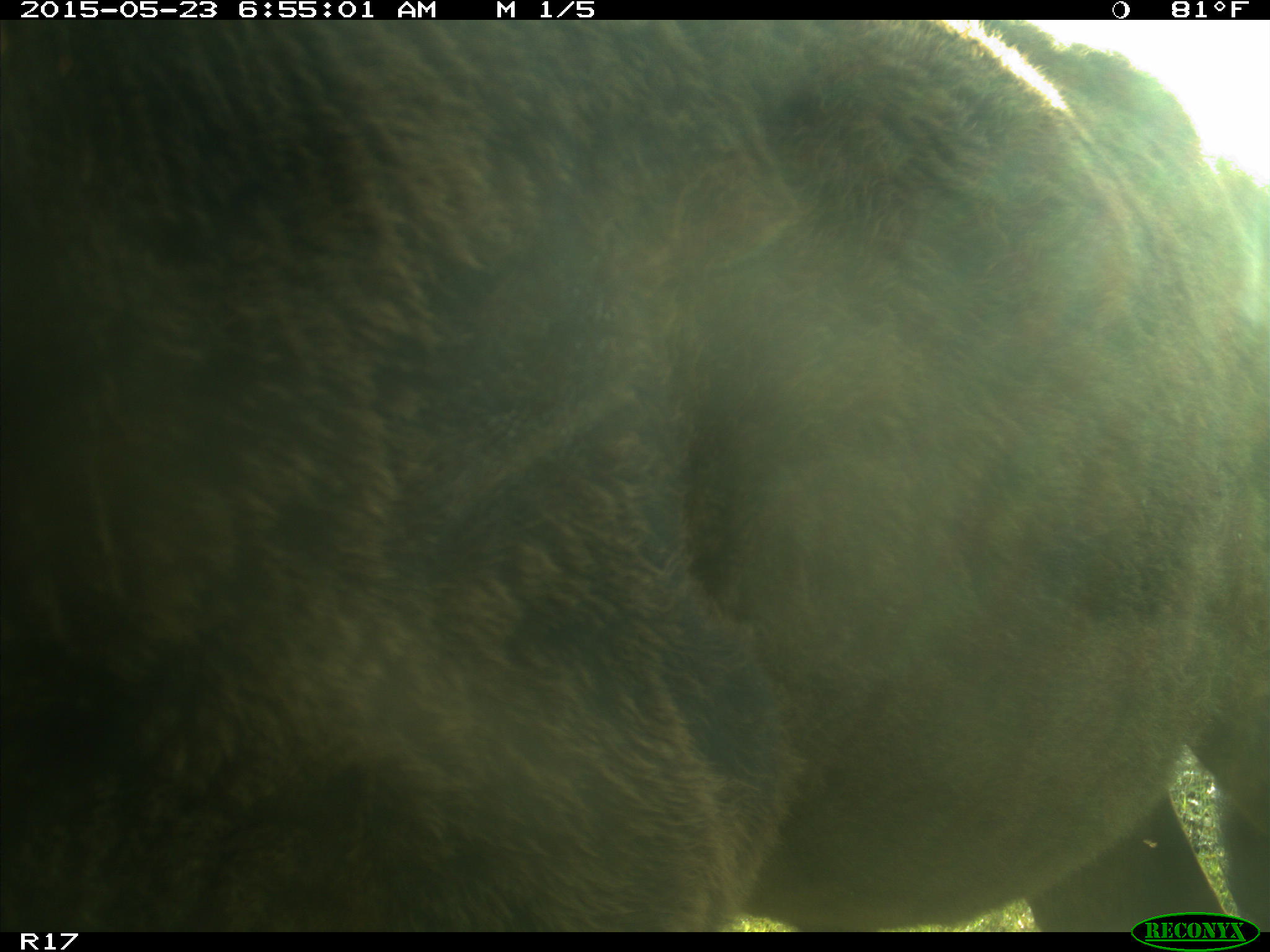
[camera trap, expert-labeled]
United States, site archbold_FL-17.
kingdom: Animalia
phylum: Chordata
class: Mammalia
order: Artiodactyla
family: Bovidae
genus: Bos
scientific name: Bos taurus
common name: domestic cow